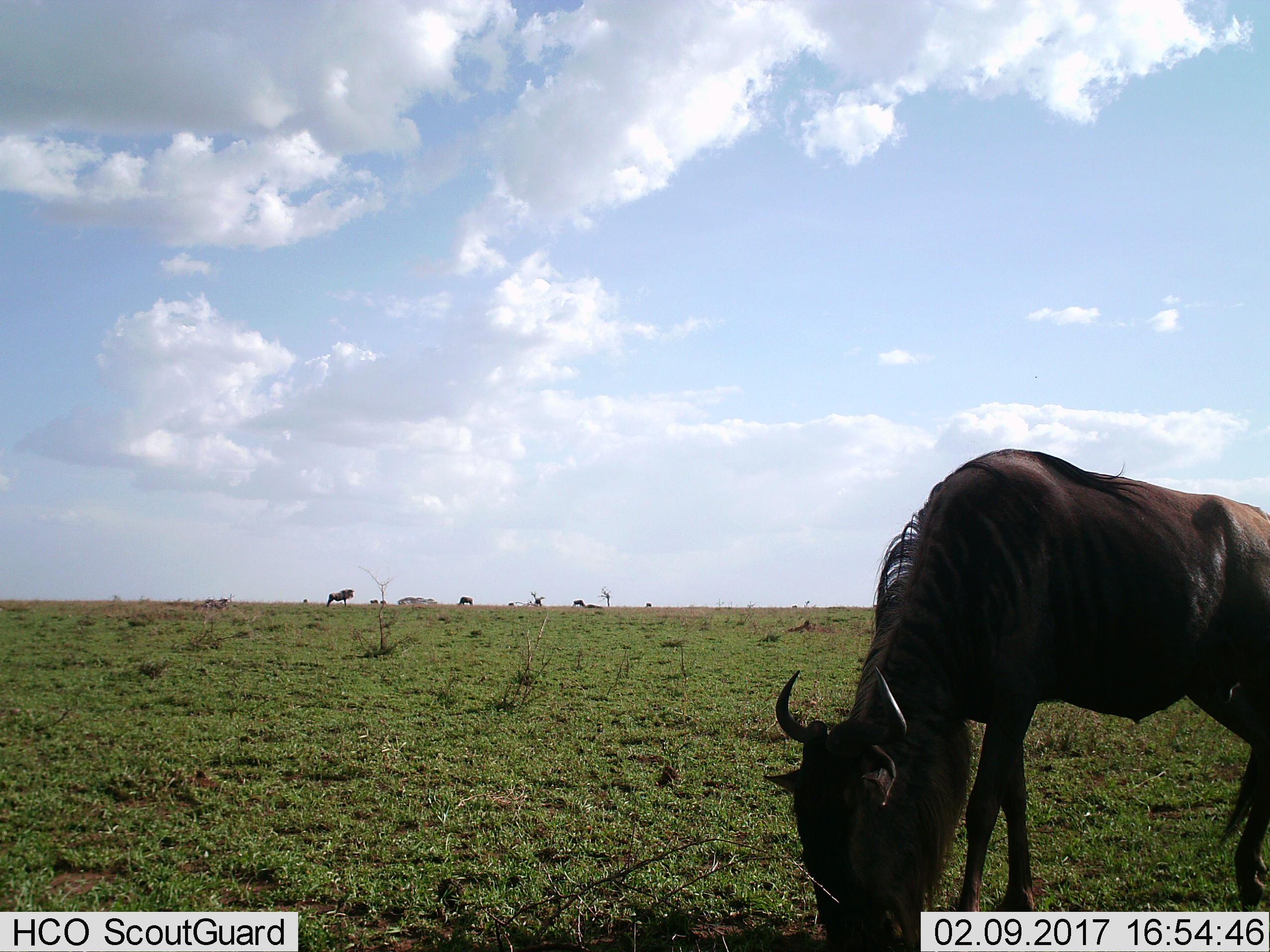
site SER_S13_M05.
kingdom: Animalia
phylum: Chordata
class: Mammalia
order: Artiodactyla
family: Bovidae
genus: Connochaetes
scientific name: Connochaetes taurinus taurinus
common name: blue wildebeest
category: wildebeestblue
Wildebeestblue (blue wildebeest) (Connochaetes taurinus taurinus), count 7. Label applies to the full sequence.